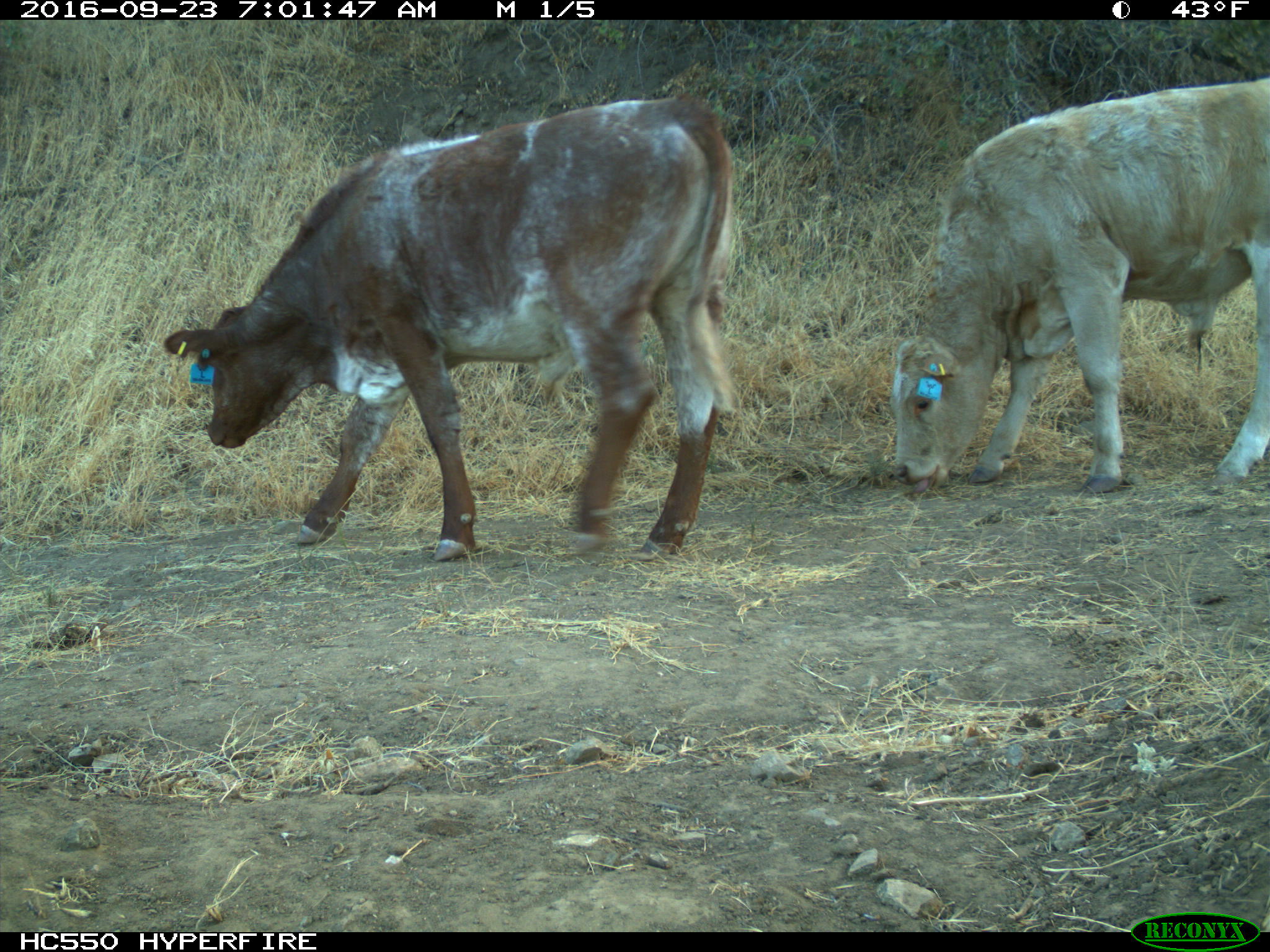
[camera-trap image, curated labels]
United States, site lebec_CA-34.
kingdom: Animalia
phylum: Chordata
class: Mammalia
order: Artiodactyla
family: Bovidae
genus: Bos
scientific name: Bos taurus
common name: domestic cow